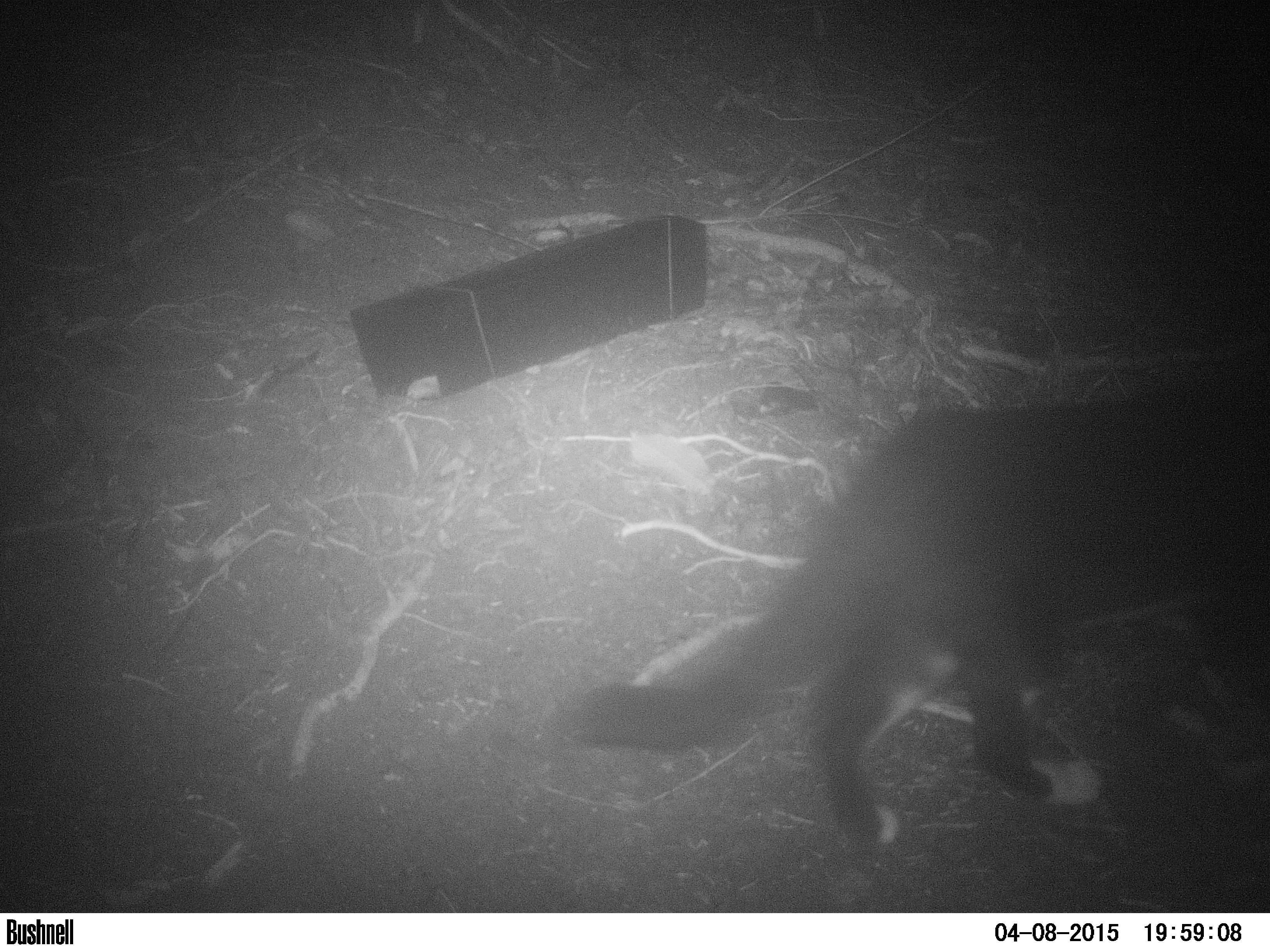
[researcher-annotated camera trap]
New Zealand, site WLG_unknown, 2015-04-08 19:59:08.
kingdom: Animalia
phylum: Chordata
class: Mammalia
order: Carnivora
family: Felidae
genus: Felis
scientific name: Felis catus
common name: domestic cat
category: cat